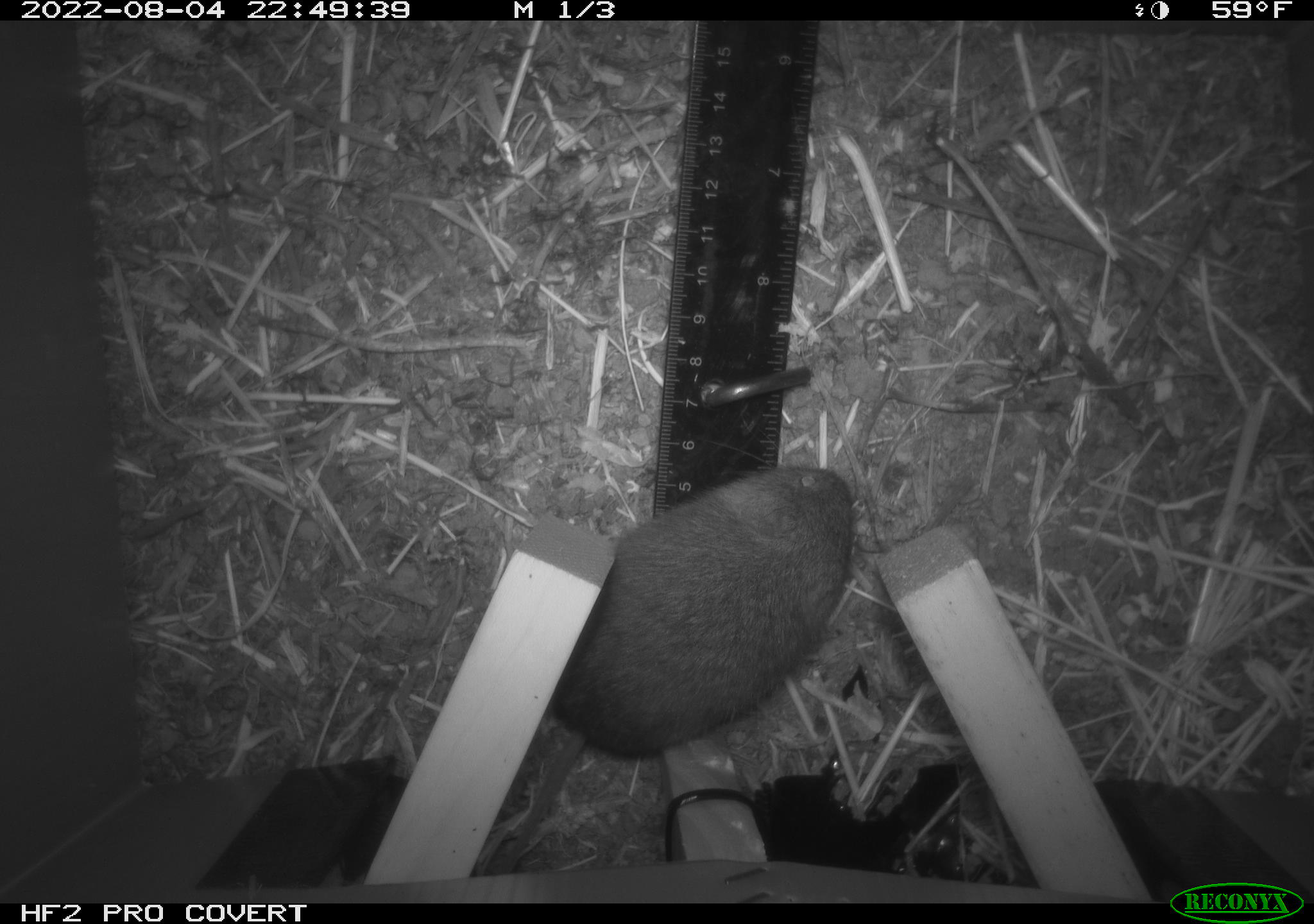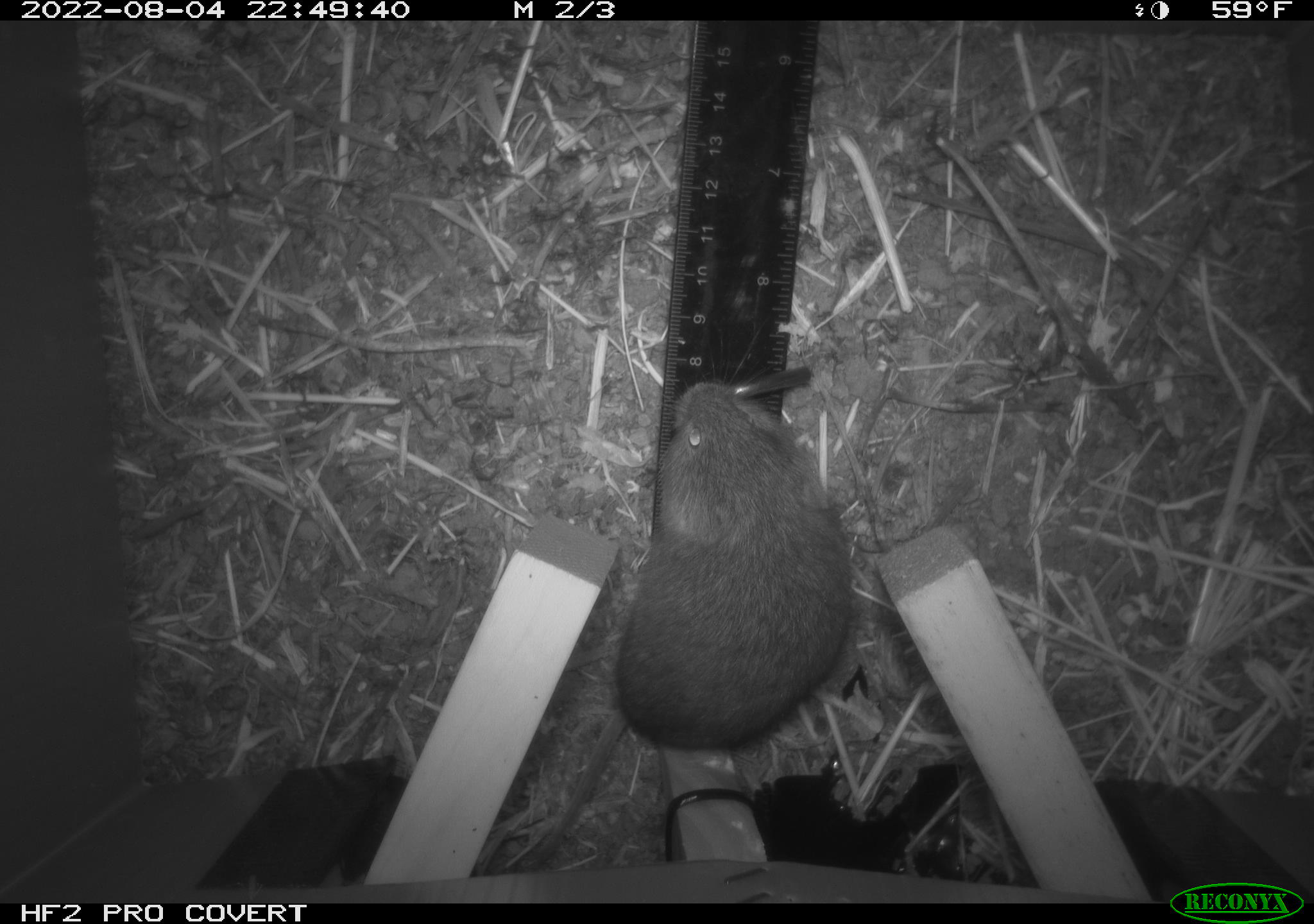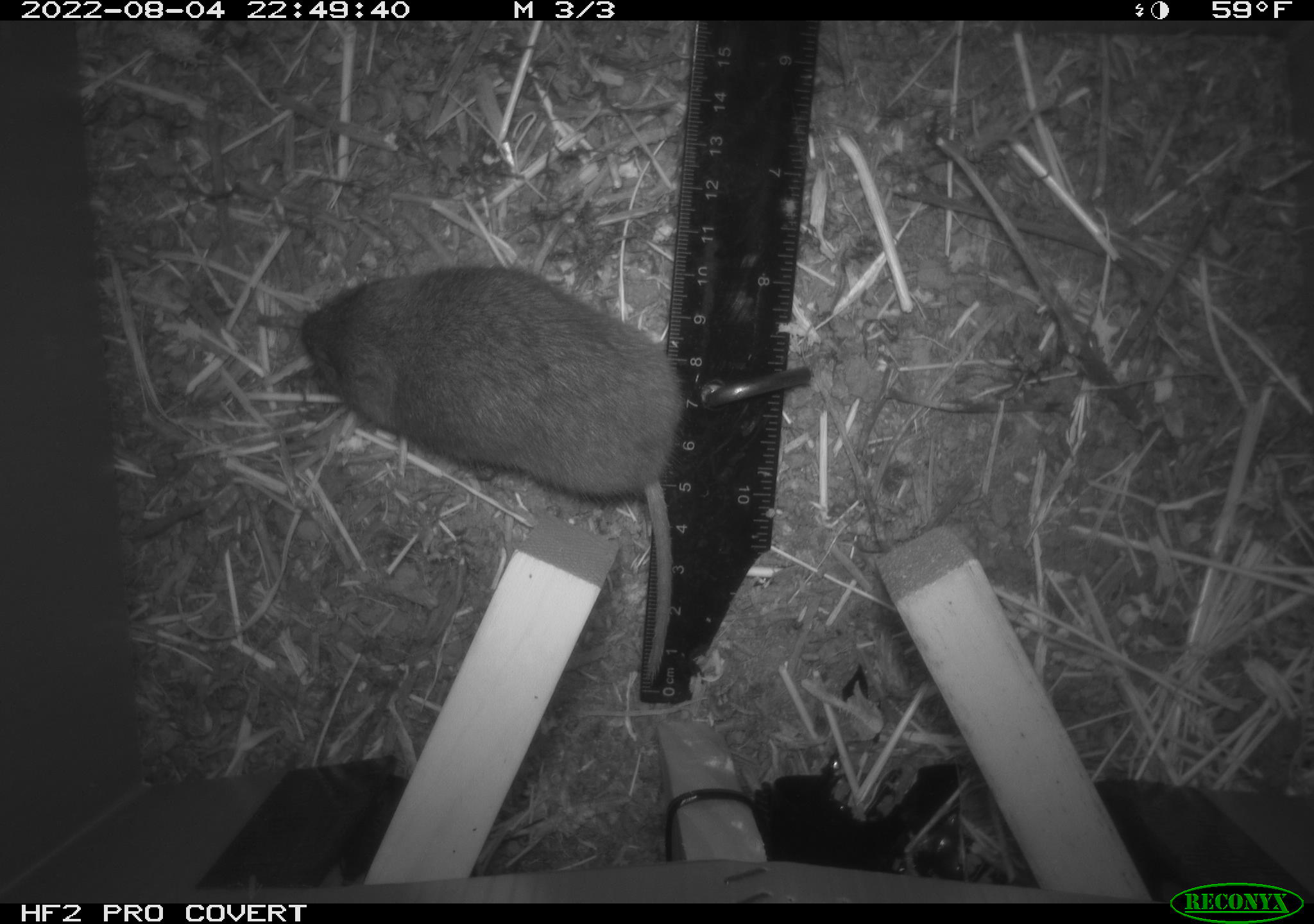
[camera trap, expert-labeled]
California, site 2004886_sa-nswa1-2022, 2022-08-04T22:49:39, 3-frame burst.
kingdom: Animalia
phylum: Chordata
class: Mammalia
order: Rodentia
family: Cricetidae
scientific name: Cricetidae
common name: hamsters, voles, lemmings, and allies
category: cricetidae family